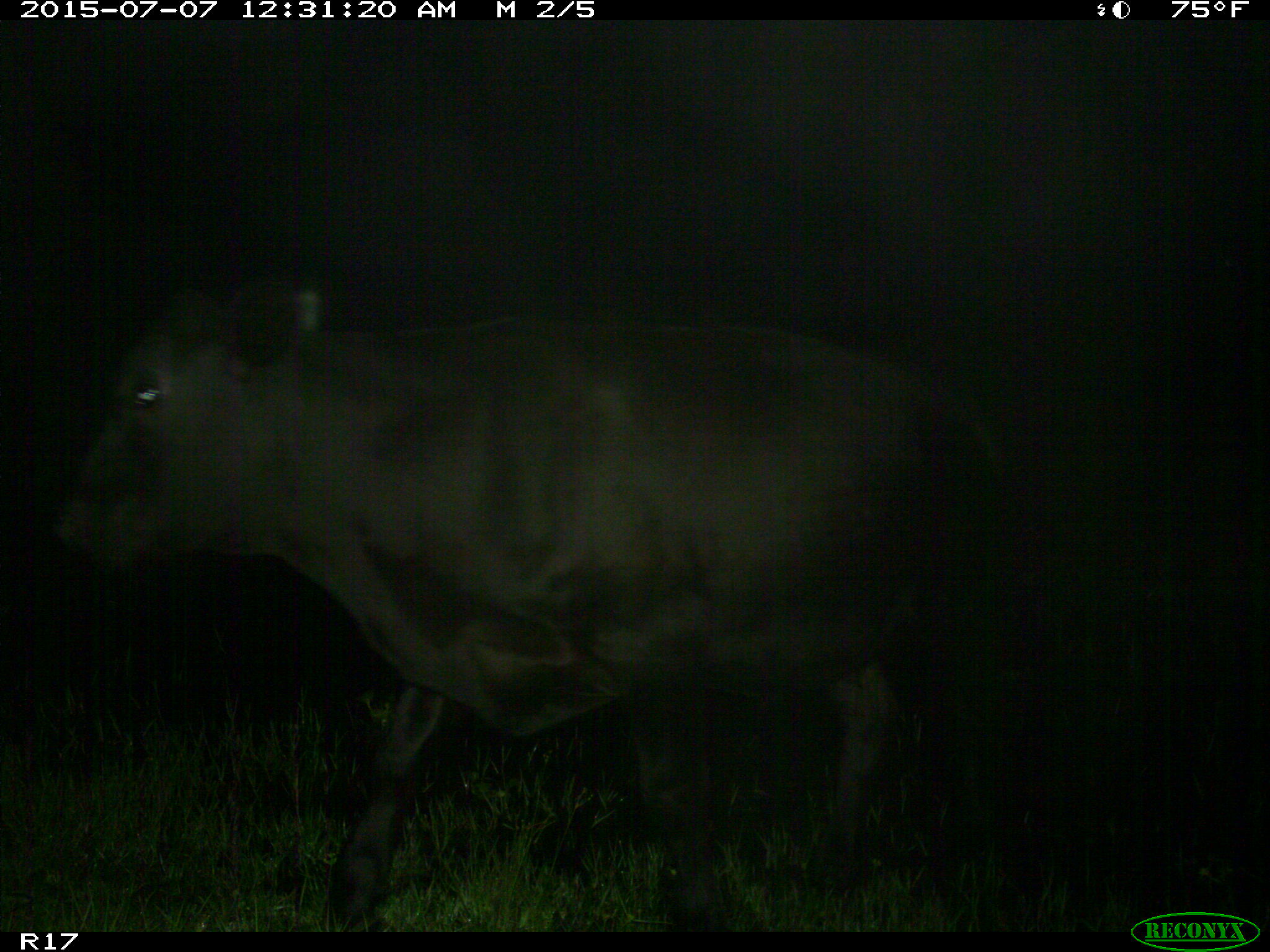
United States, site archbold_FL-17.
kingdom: Animalia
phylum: Chordata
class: Mammalia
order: Artiodactyla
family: Bovidae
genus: Bos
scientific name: Bos taurus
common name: domestic cow